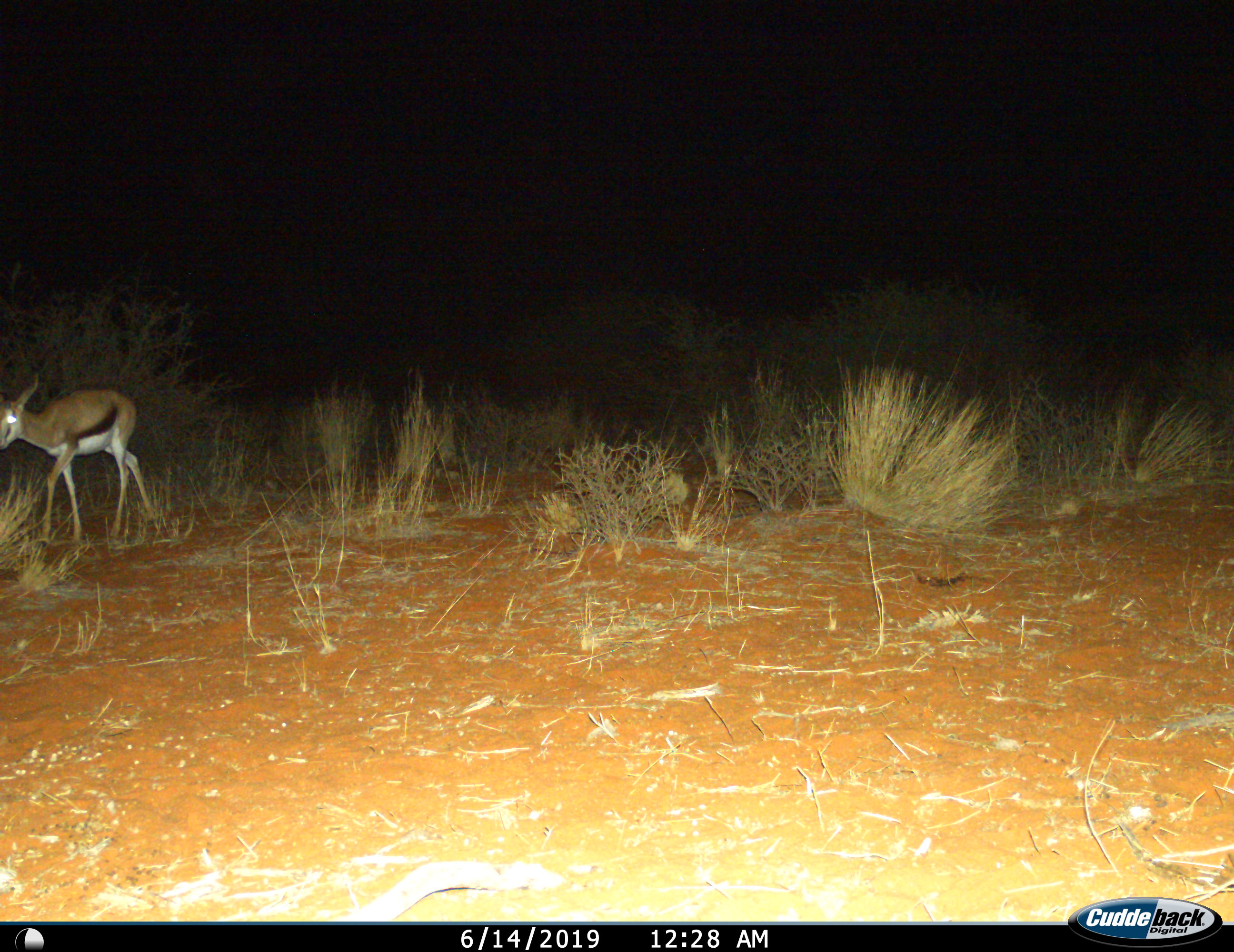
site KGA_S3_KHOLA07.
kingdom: Animalia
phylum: Chordata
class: Mammalia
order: Artiodactyla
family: Bovidae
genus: Antidorcas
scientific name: Antidorcas marsupialis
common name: springbok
Springbok (Antidorcas marsupialis), count 1. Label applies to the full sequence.